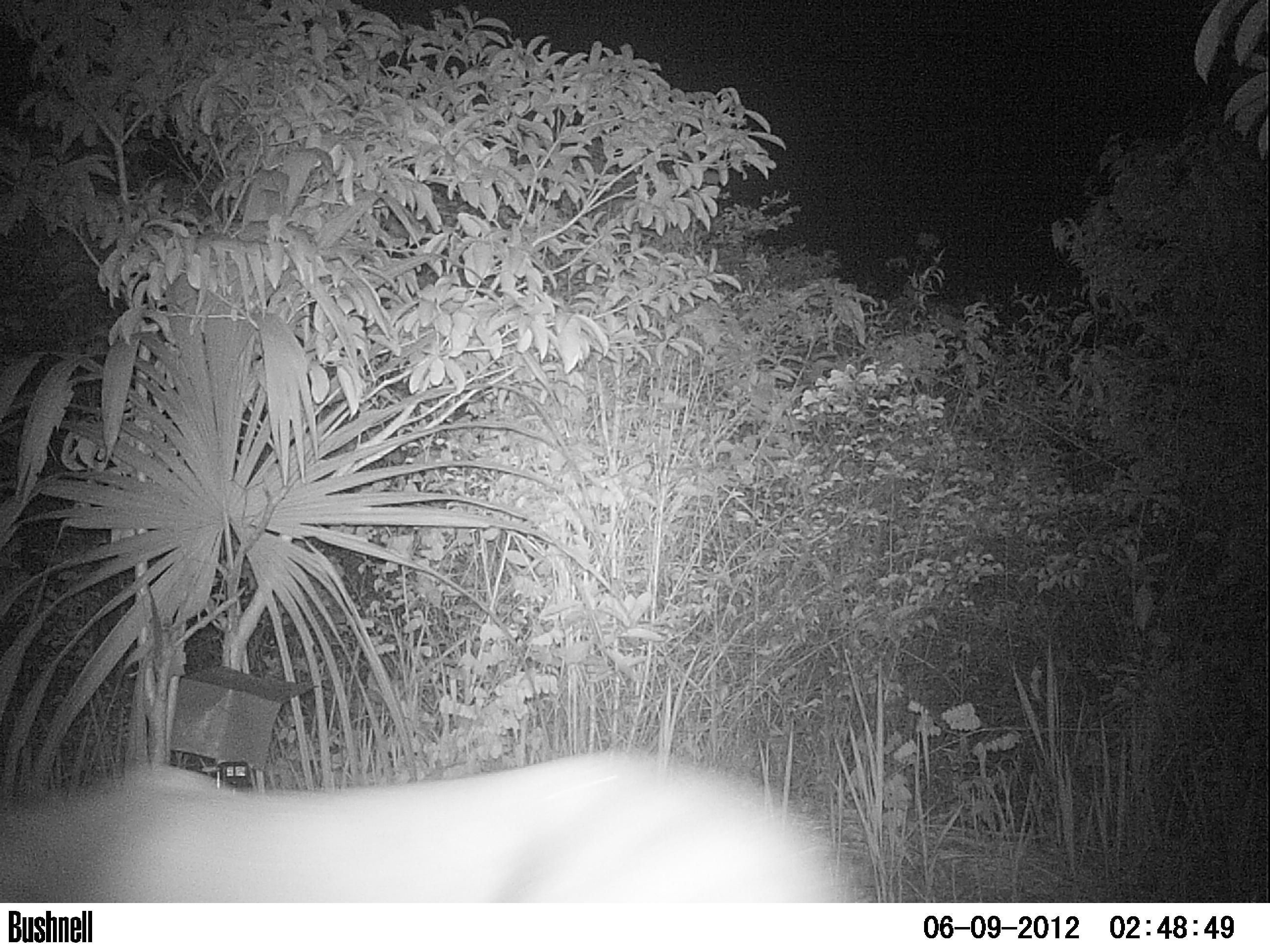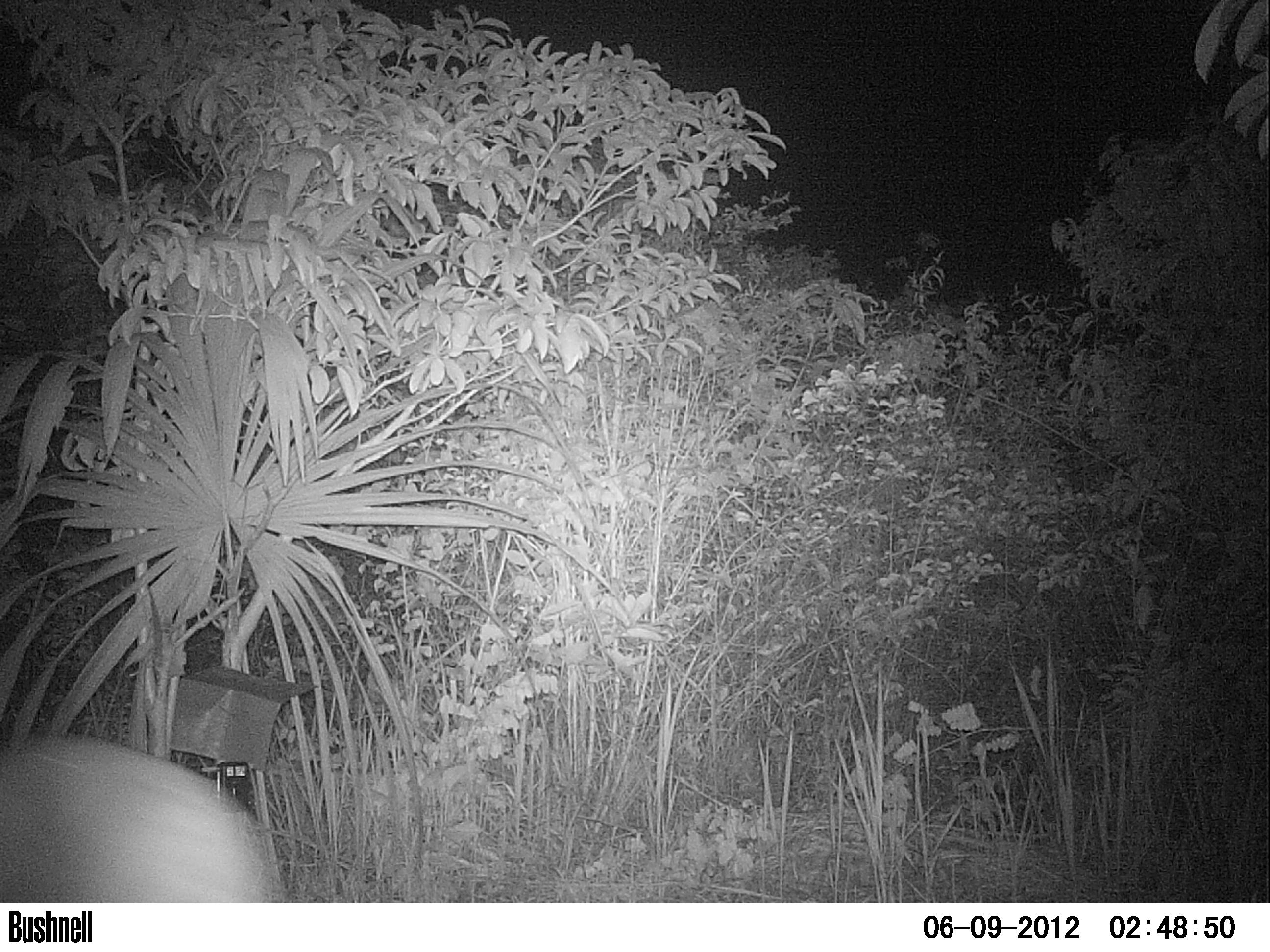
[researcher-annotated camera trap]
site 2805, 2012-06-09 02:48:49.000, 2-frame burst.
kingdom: Animalia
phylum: Chordata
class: Mammalia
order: Carnivora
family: Felidae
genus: Puma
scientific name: Puma concolor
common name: mountain lion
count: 1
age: adult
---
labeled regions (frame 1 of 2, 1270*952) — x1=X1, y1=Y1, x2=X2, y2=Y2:
puma concolor: x1=0, y1=742, x2=864, y2=903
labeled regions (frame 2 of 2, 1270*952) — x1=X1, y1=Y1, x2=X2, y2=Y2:
puma concolor: x1=0, y1=728, x2=284, y2=901